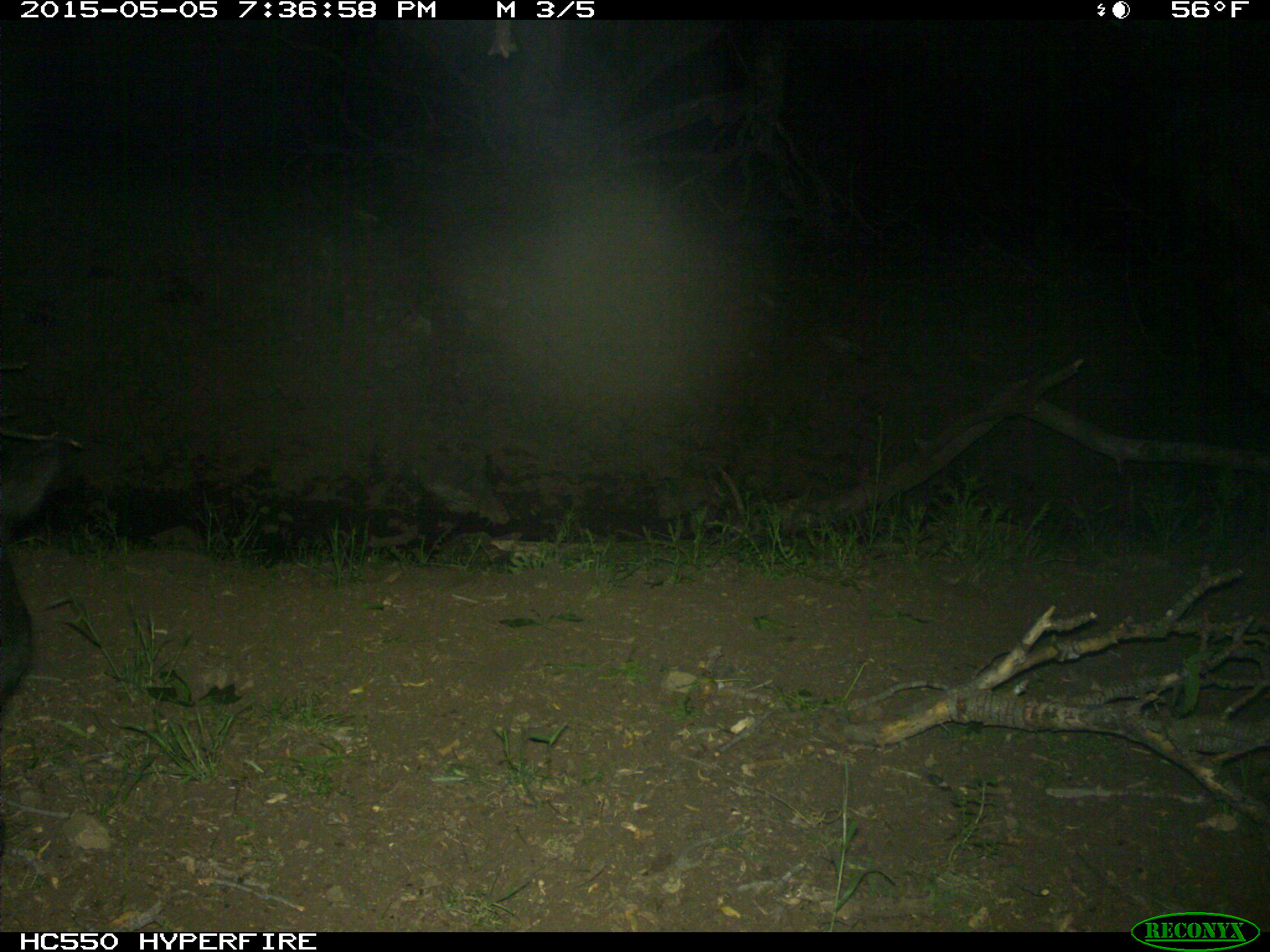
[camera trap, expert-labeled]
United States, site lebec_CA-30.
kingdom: Animalia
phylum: Chordata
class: Mammalia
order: Artiodactyla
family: Bovidae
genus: Bos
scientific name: Bos taurus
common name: domestic cow